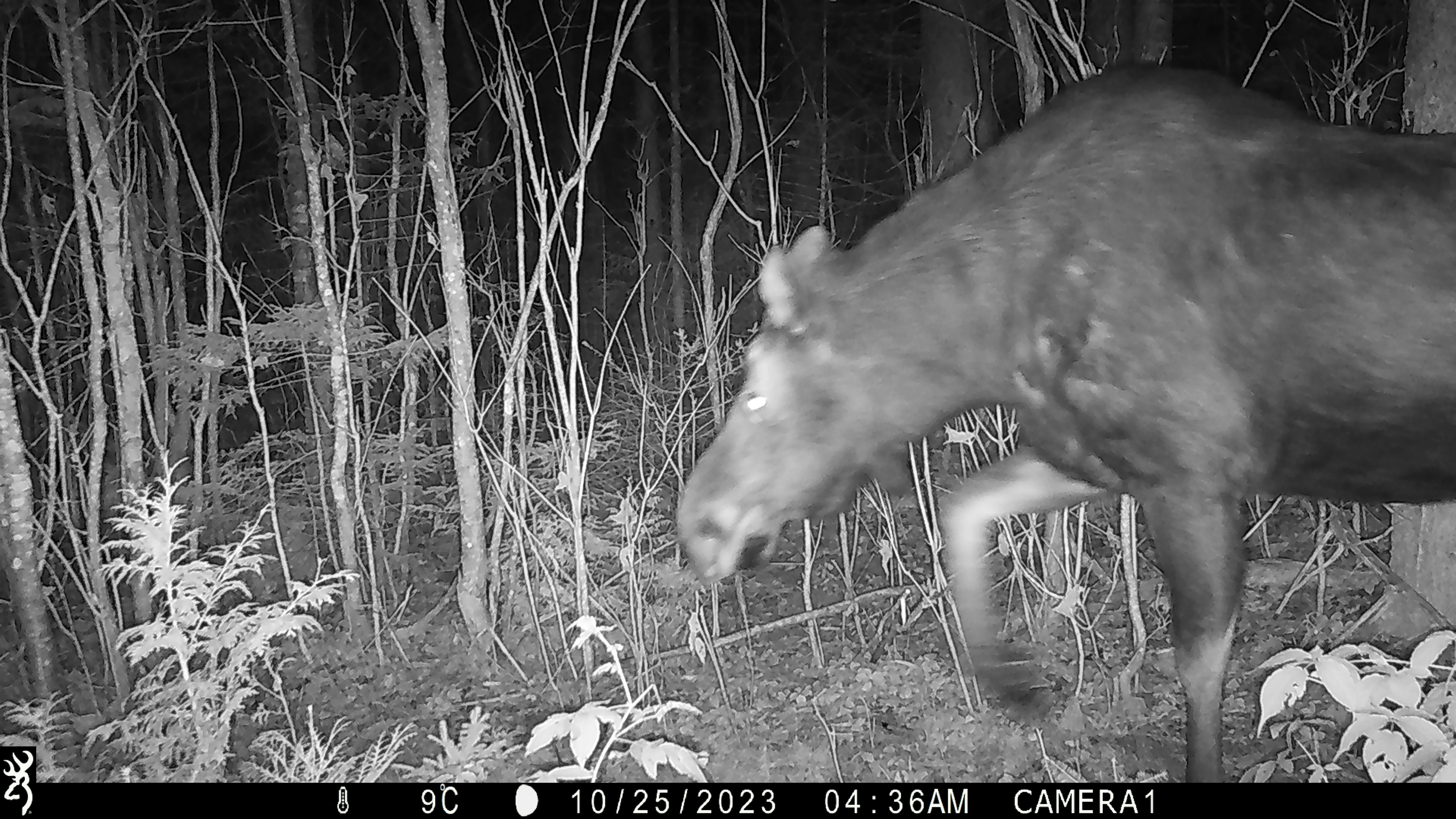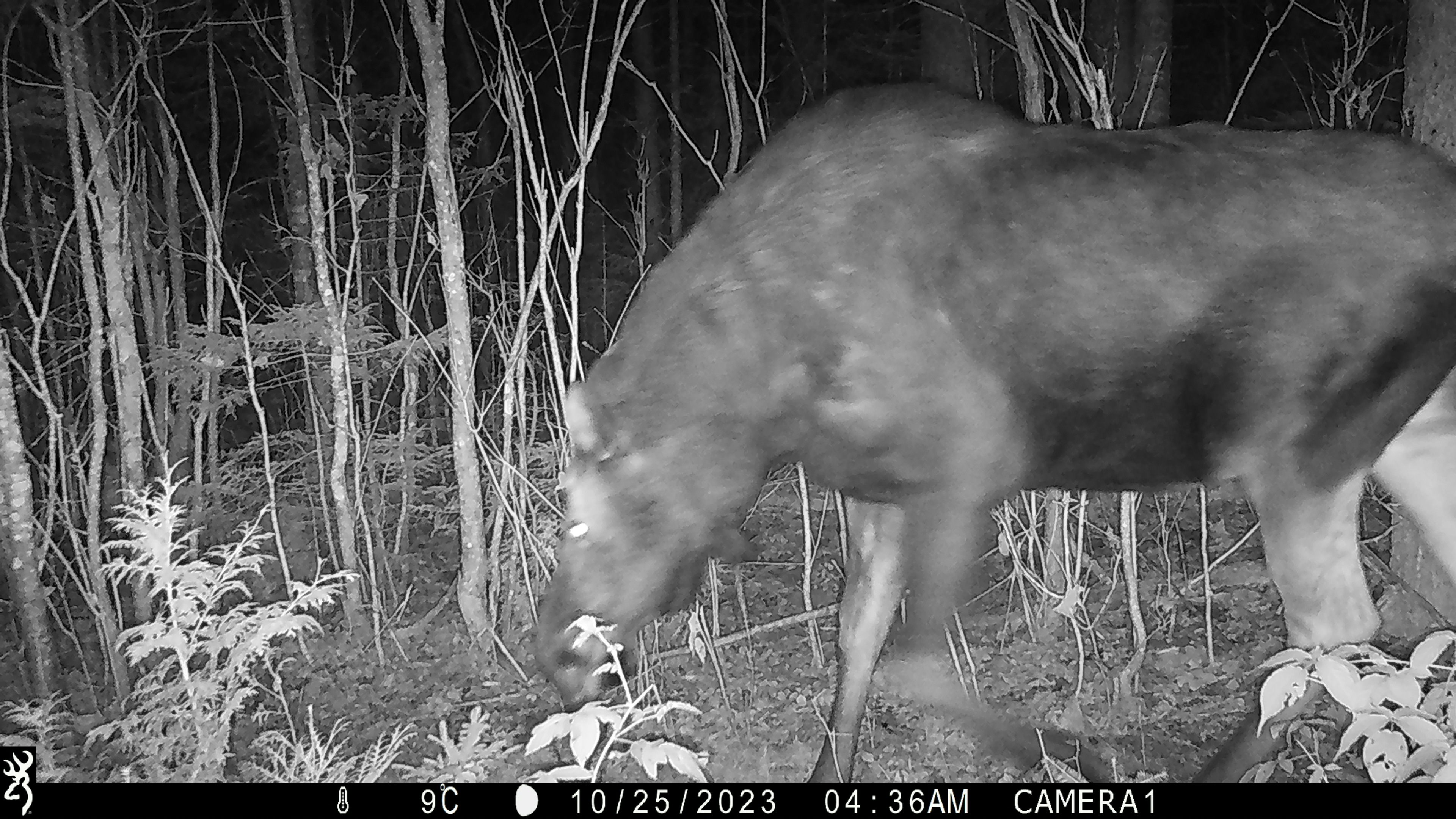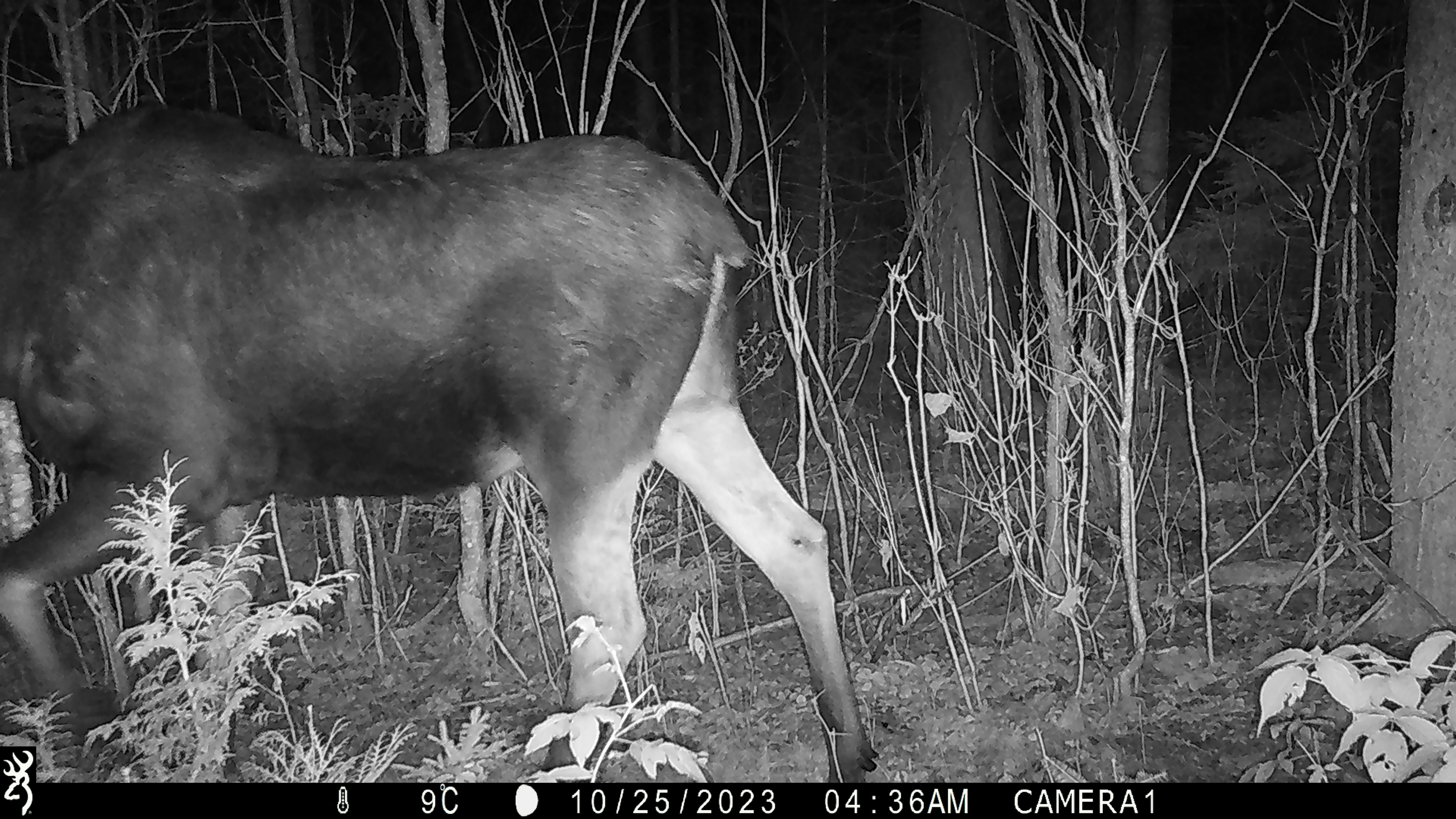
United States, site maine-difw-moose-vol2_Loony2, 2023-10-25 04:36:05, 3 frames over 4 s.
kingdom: Animalia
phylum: Chordata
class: Mammalia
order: Artiodactyla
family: Cervidae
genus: Alces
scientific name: Alces alces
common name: moose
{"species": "moose (Alces alces)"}